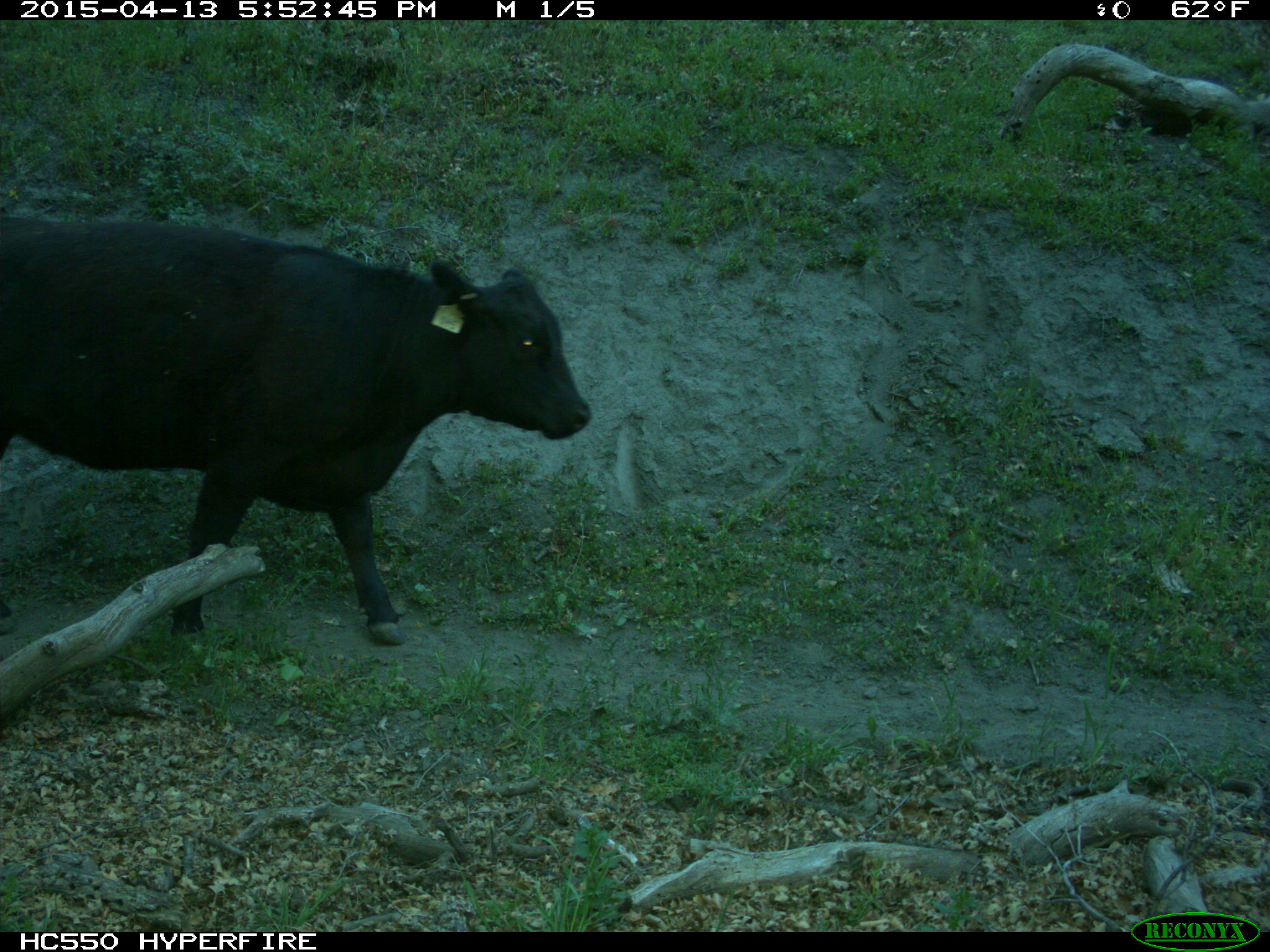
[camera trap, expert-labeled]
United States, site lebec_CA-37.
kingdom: Animalia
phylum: Chordata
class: Mammalia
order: Artiodactyla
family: Bovidae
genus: Bos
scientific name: Bos taurus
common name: domestic cow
Bos taurus (domestic cow).